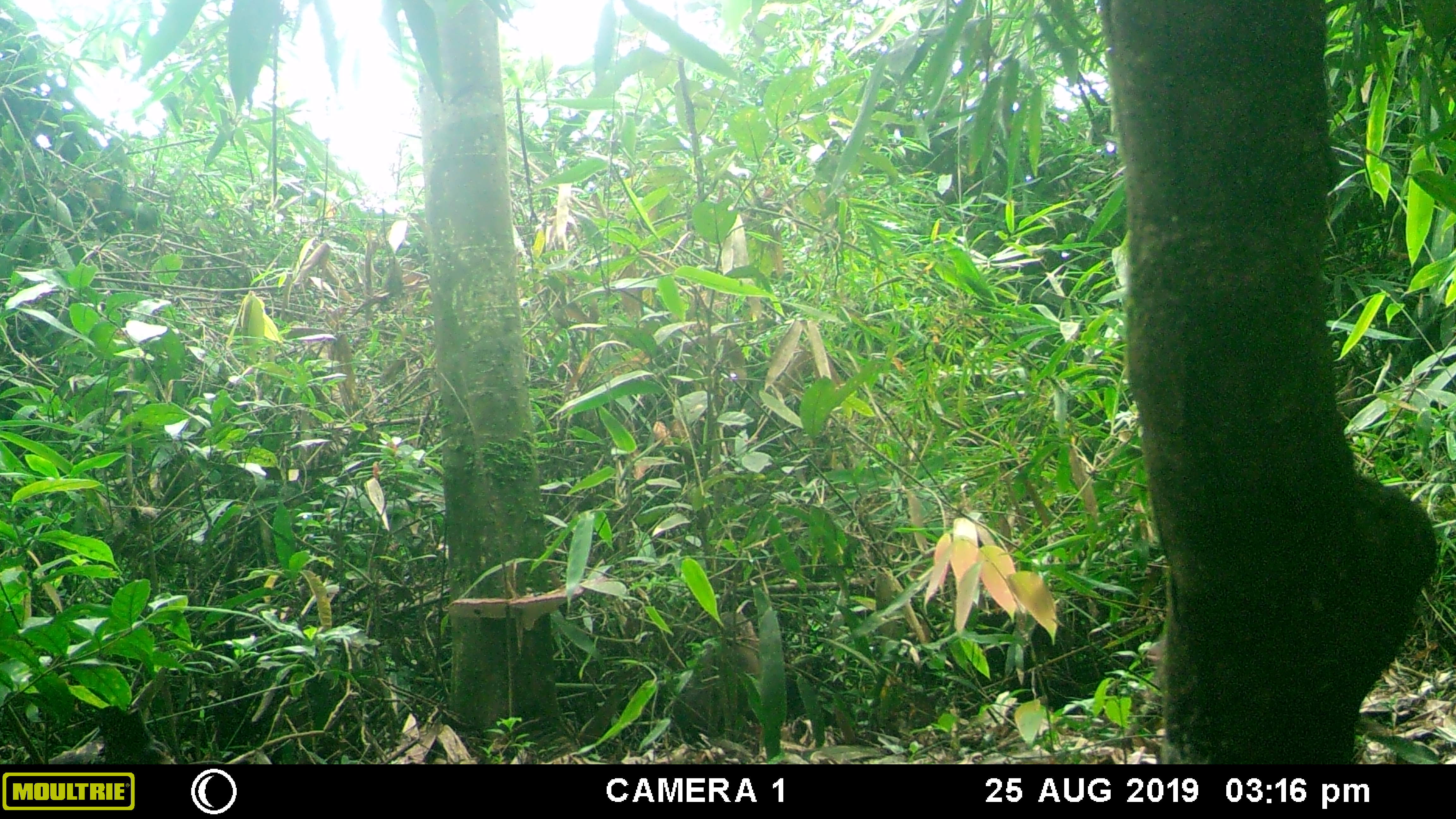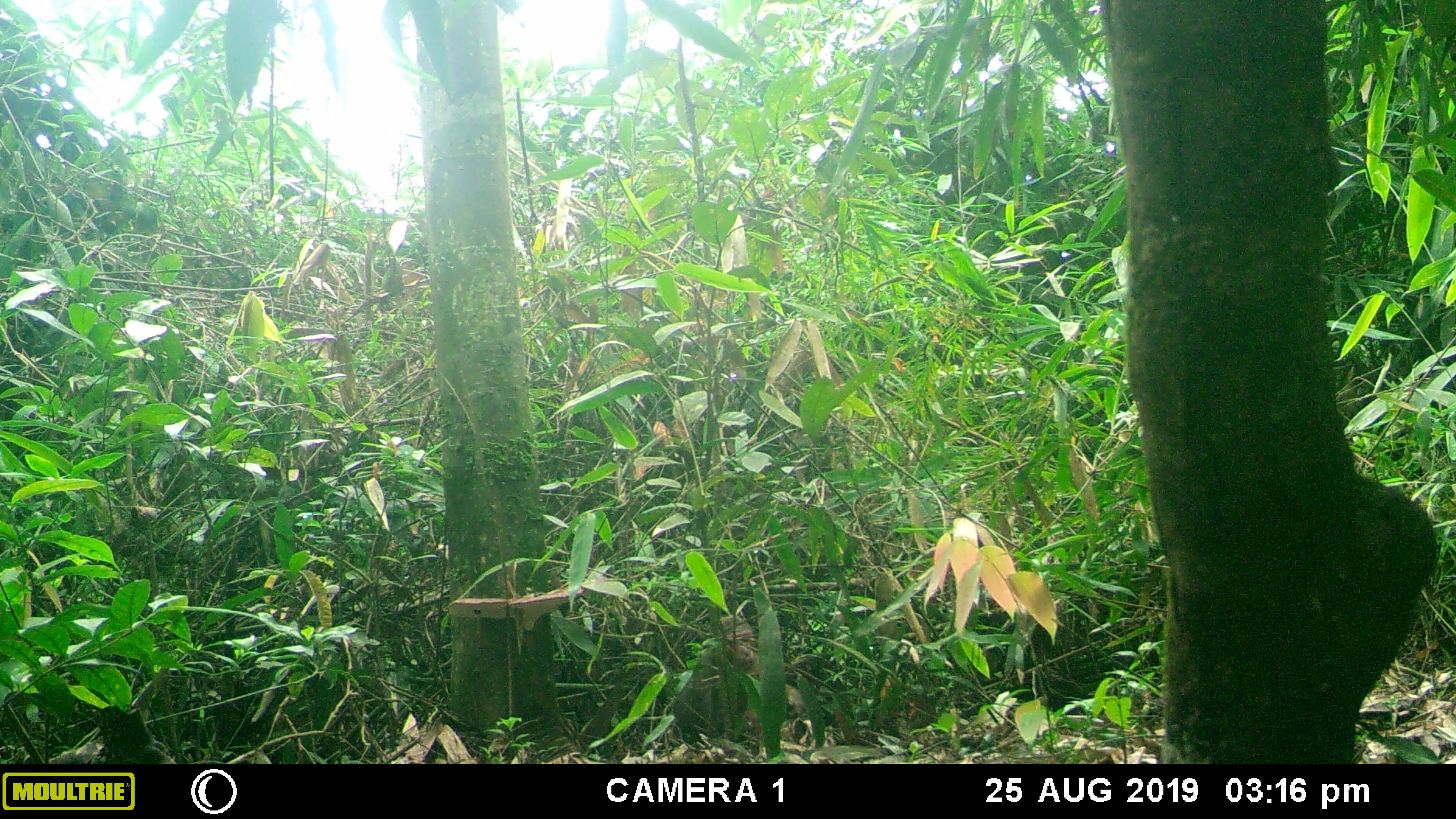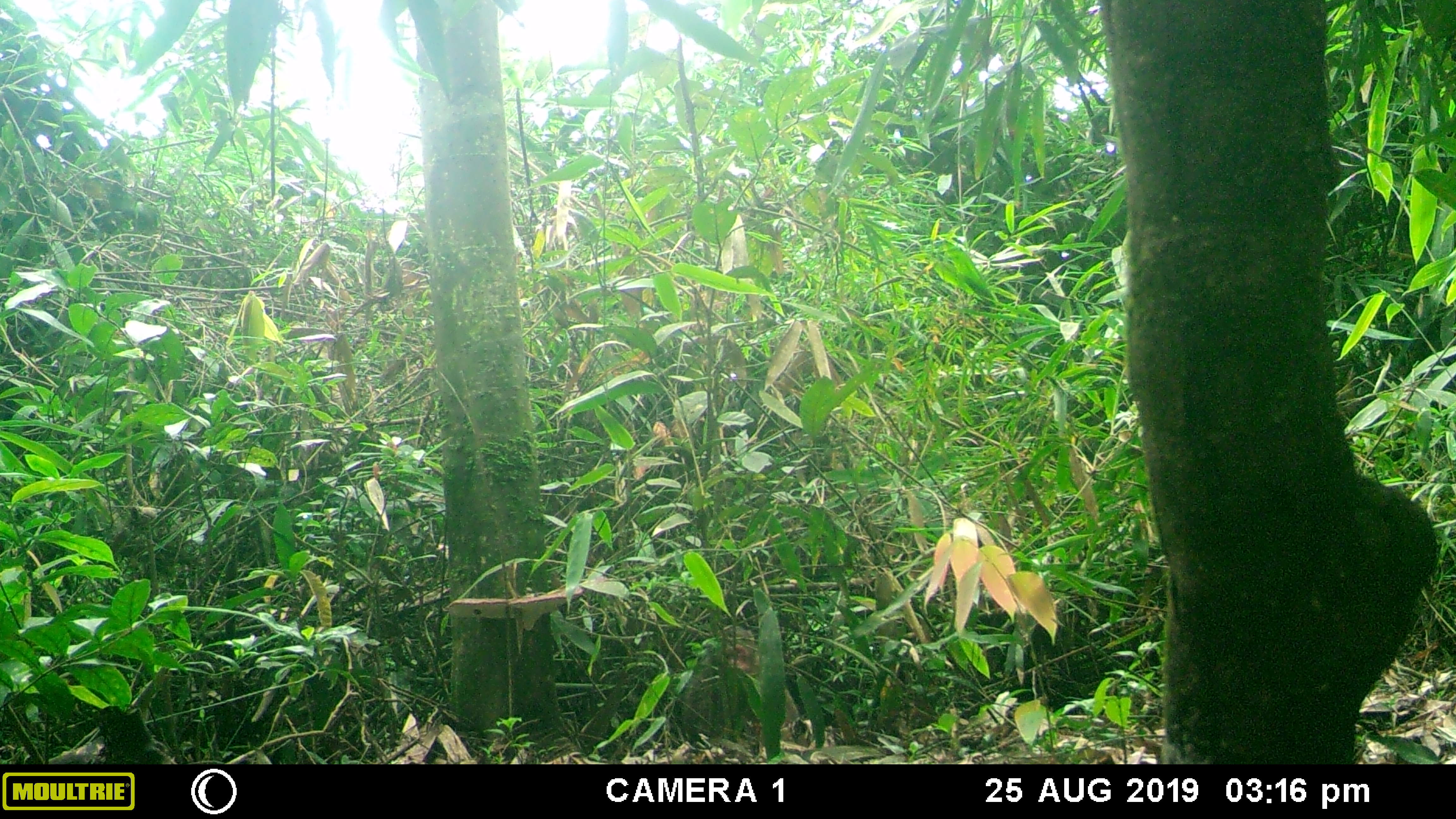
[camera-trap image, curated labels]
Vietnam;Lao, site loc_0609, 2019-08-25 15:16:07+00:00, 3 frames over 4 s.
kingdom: Animalia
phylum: Chordata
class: Mammalia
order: Primates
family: Cercopithecidae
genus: Macaca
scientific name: Macaca arctoides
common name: stump-tailed macaque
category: stump tailed macaque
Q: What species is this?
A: Stump tailed macaque (stump-tailed macaque) (Macaca arctoides).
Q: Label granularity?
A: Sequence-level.